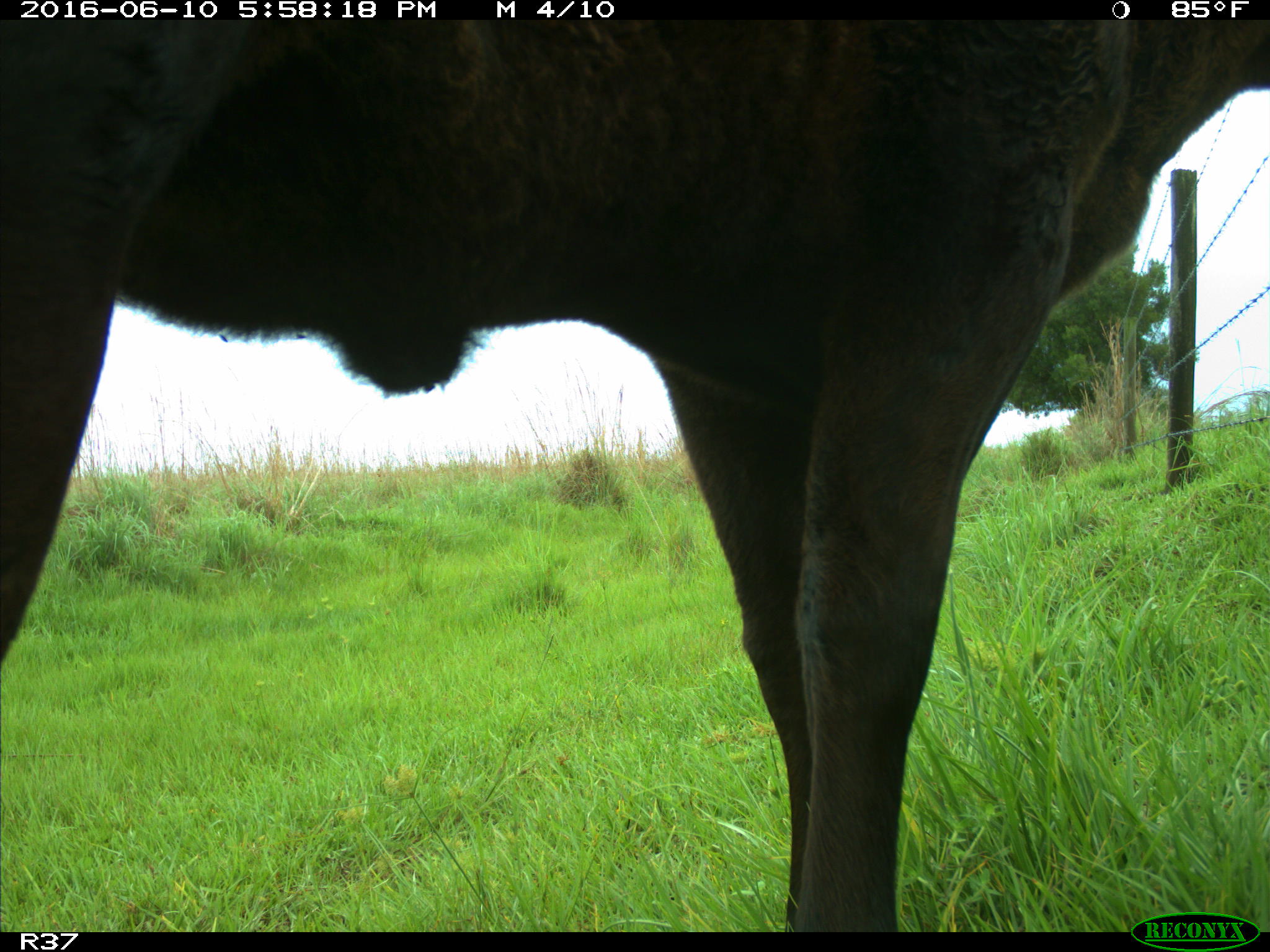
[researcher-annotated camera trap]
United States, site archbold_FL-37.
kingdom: Animalia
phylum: Chordata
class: Mammalia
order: Artiodactyla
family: Bovidae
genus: Bos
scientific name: Bos taurus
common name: domestic cow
Bos taurus (domestic cow).